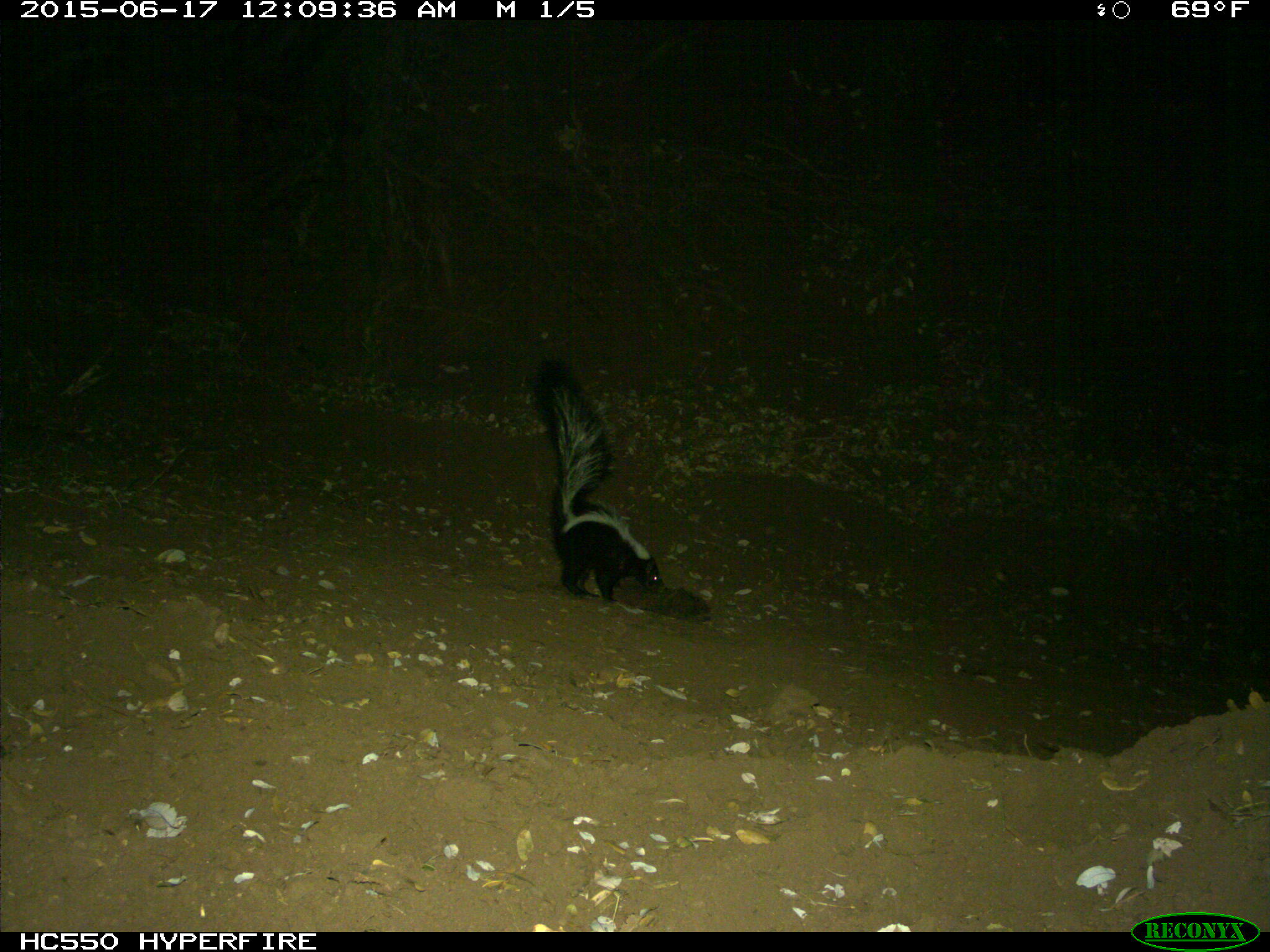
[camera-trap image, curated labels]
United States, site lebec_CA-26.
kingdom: Animalia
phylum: Chordata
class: Mammalia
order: Carnivora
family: Mephitidae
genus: Mephitis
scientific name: Mephitis mephitis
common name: striped skunk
Mephitis mephitis (striped skunk).